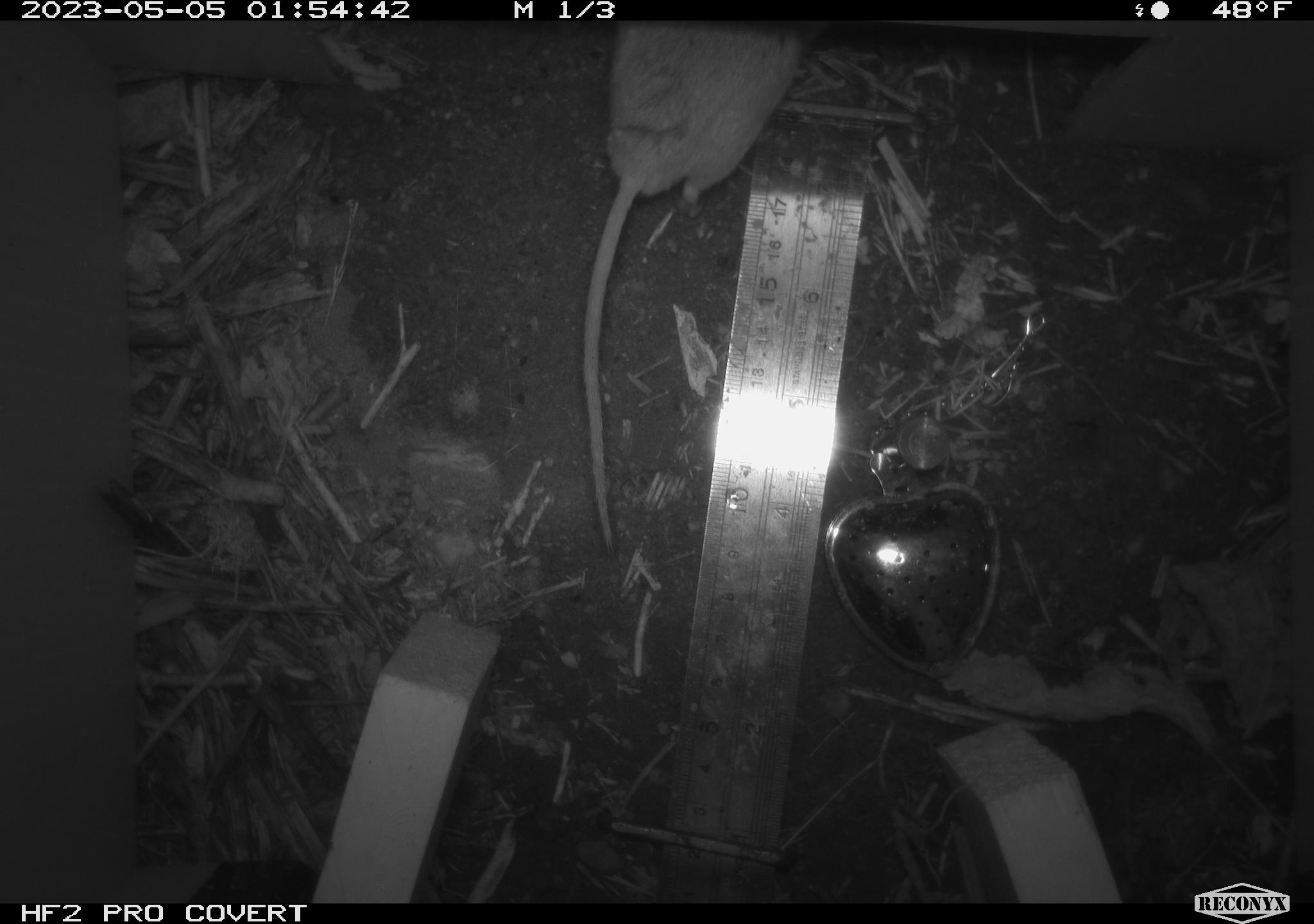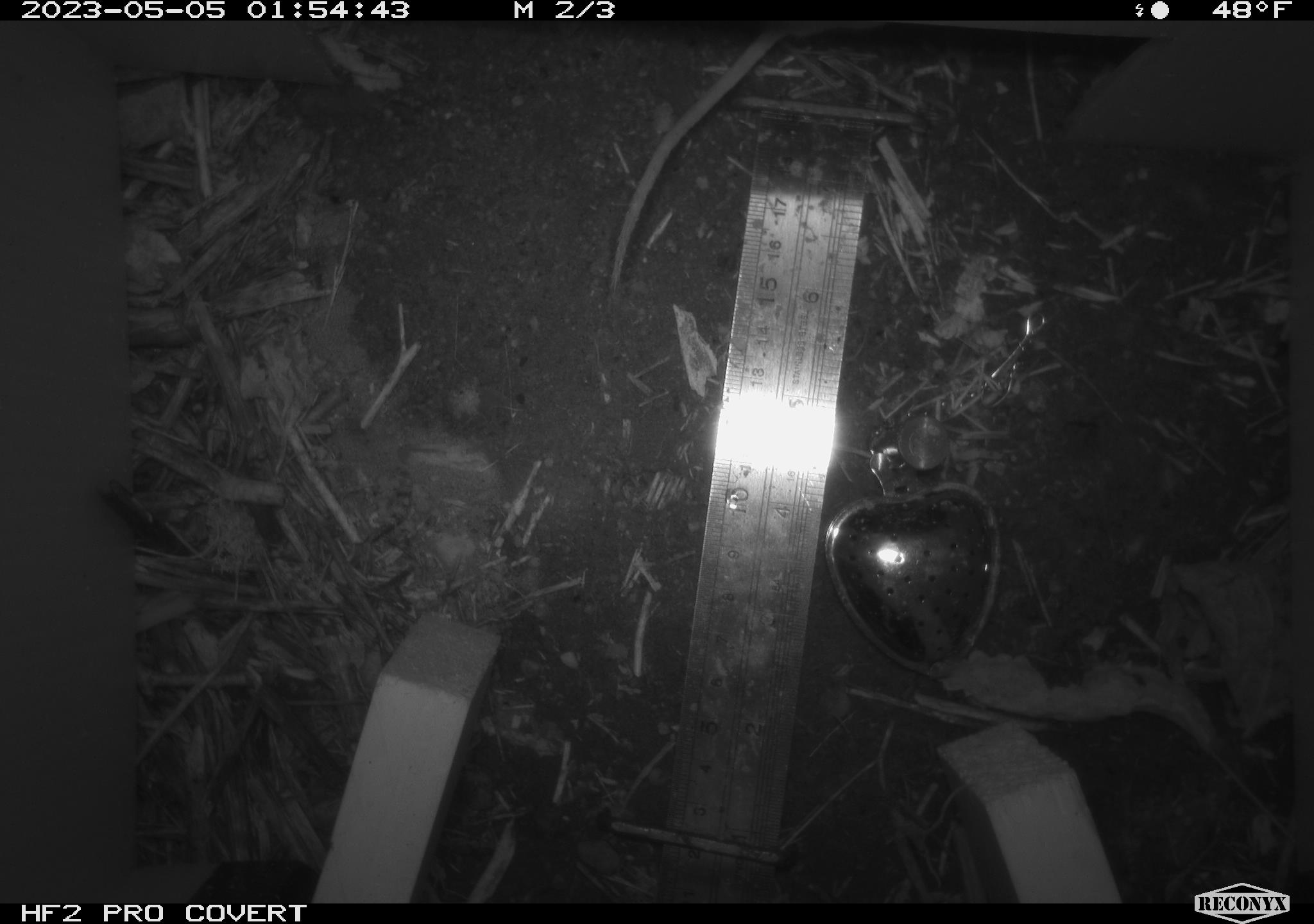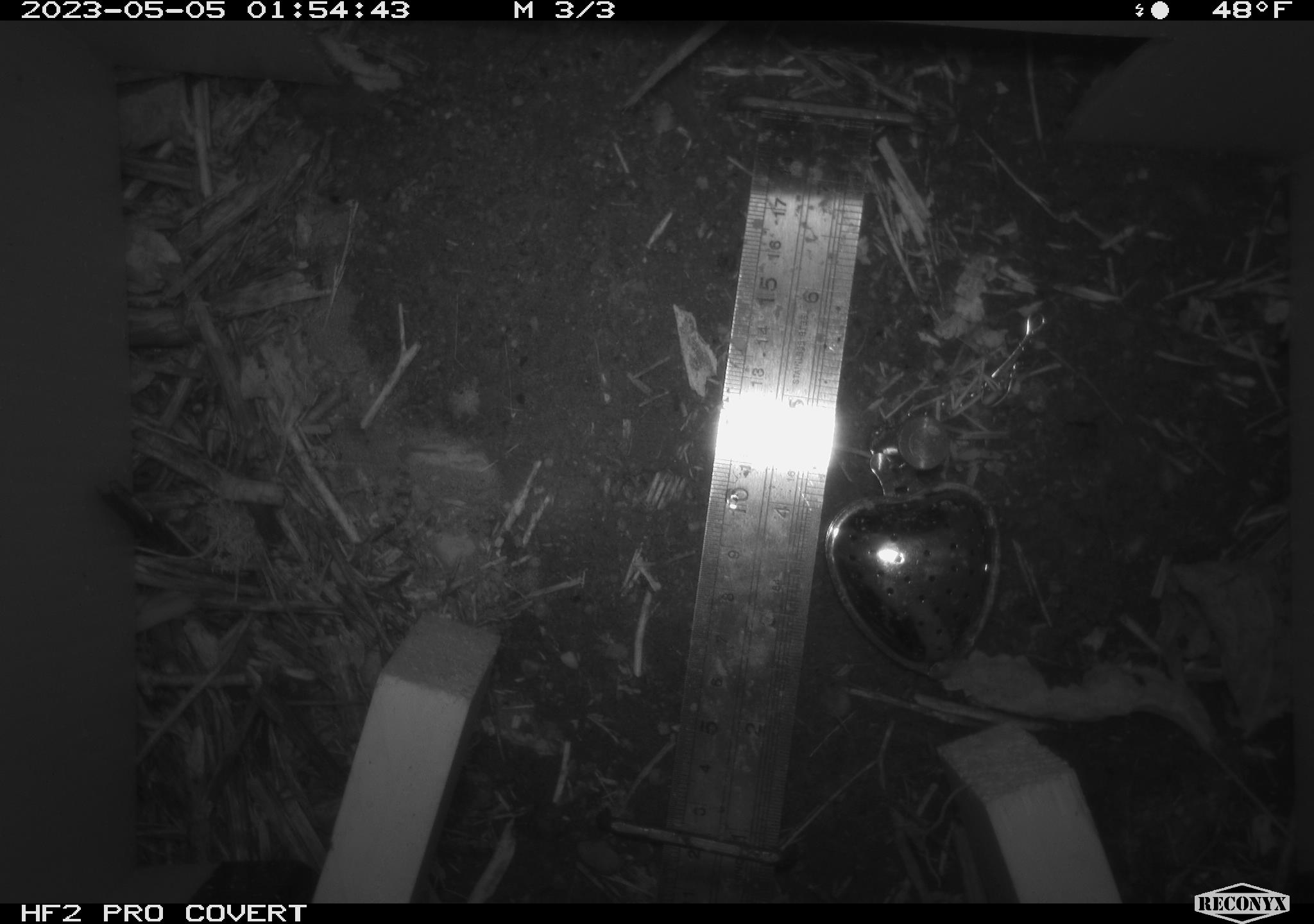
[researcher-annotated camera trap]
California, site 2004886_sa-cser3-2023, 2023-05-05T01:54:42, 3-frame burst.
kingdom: Animalia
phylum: Chordata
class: Mammalia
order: Rodentia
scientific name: Rodentia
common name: mouse species